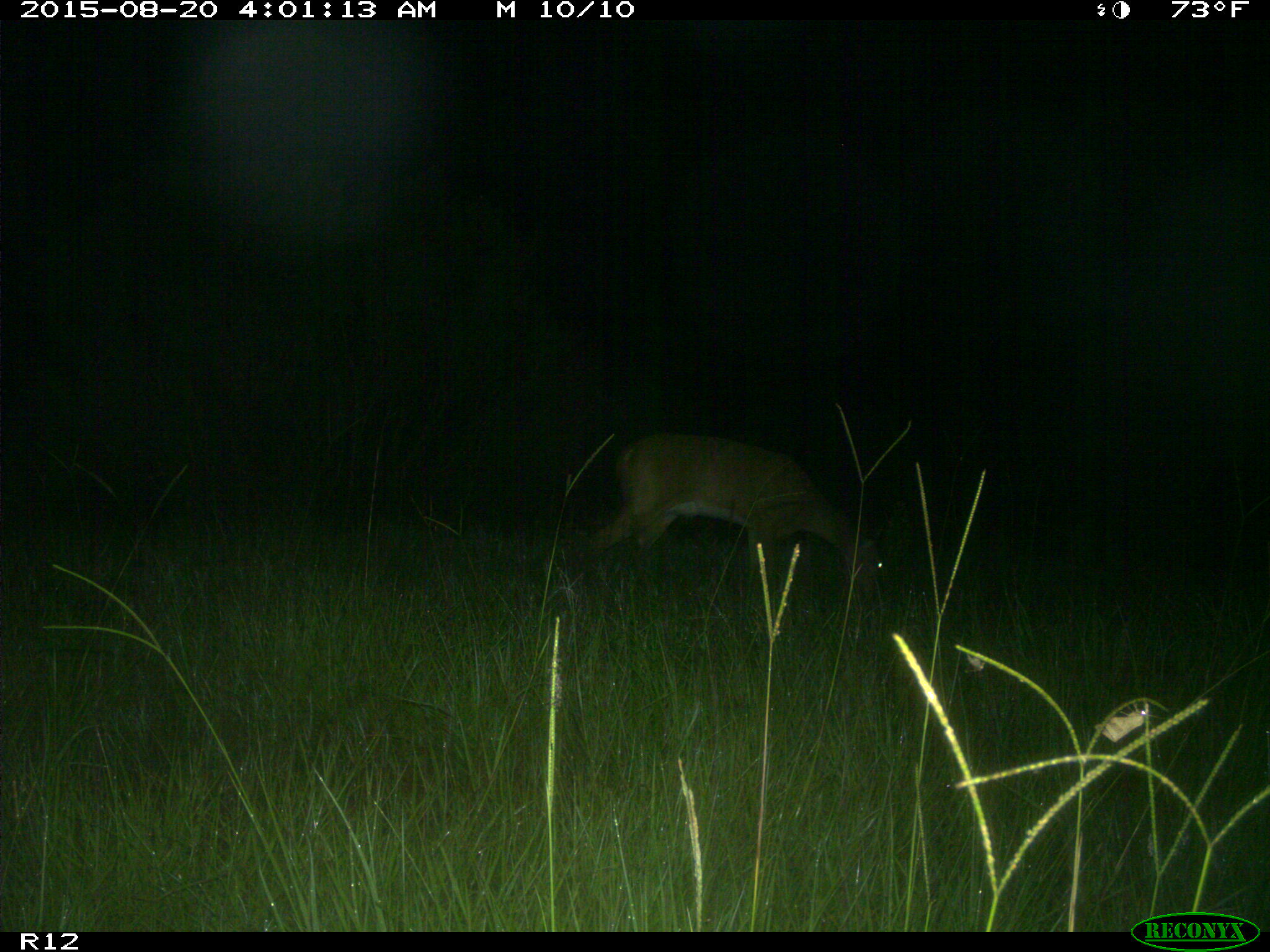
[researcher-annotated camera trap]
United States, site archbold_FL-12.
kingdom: Animalia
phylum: Chordata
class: Mammalia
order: Artiodactyla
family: Cervidae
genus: Odocoileus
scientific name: Odocoileus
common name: deer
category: unidentified deer